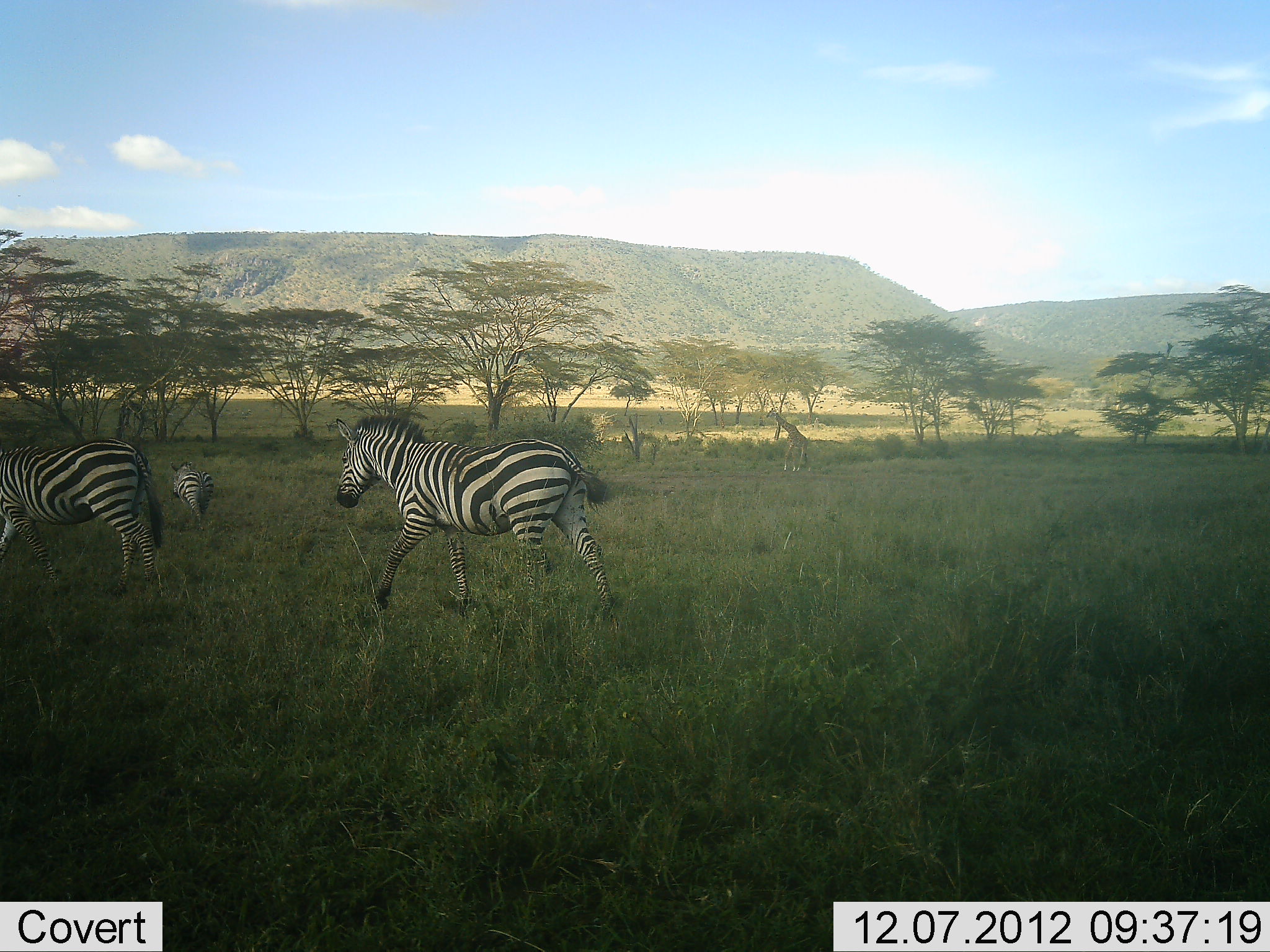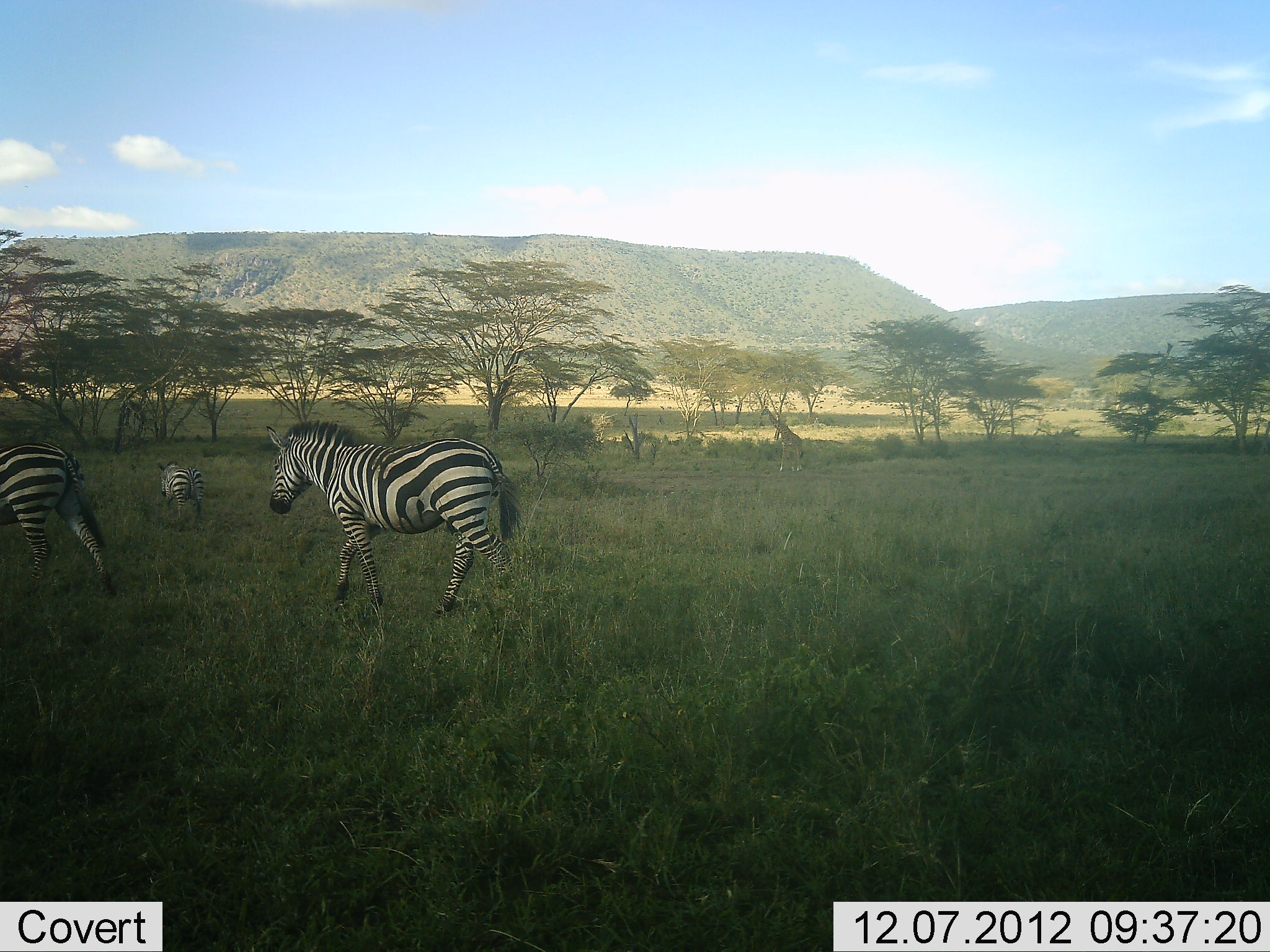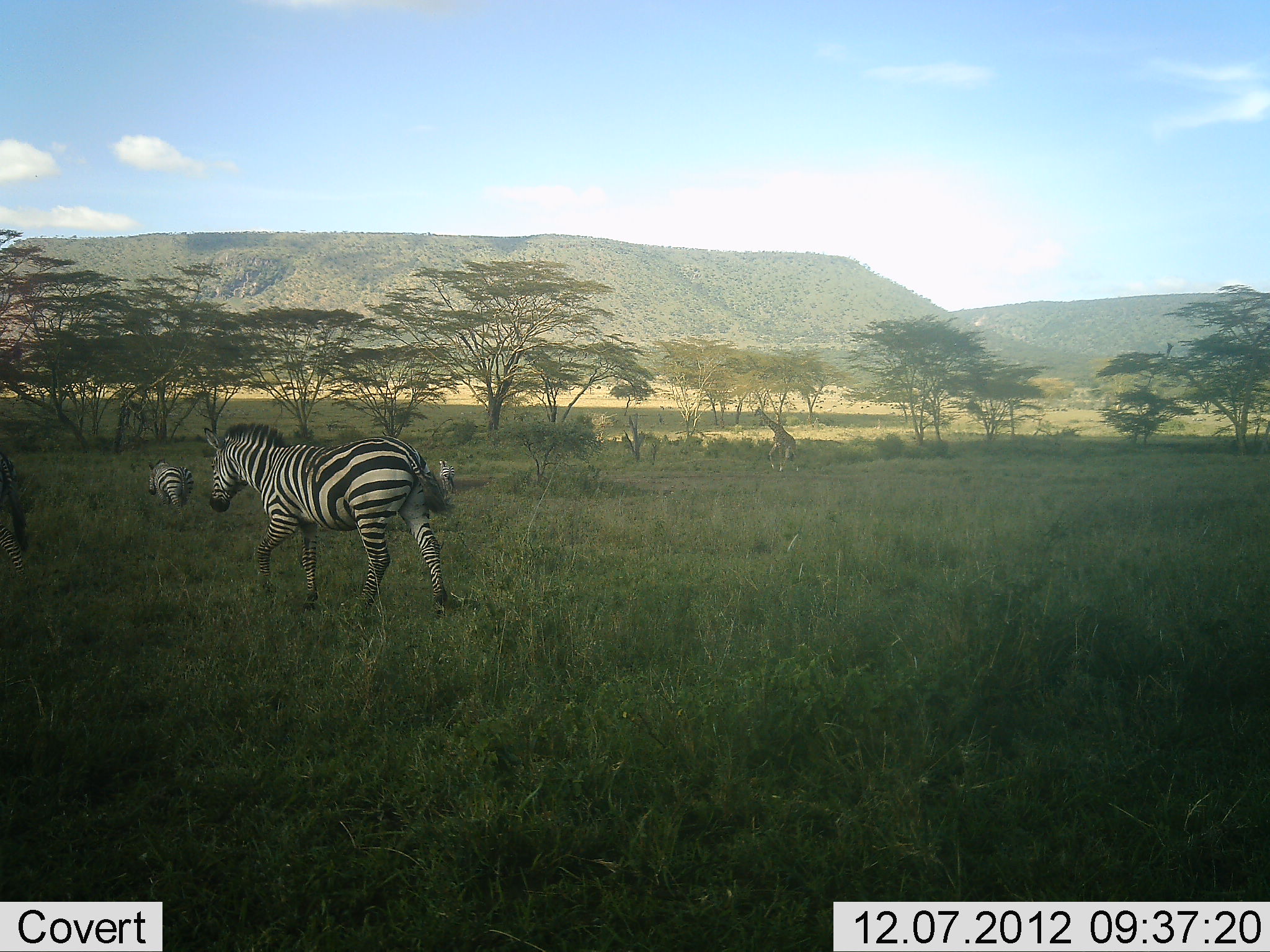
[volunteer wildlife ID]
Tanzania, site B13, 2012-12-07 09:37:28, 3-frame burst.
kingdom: Animalia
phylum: Chordata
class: Mammalia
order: Artiodactyla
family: Giraffidae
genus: Giraffa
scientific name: Giraffa camelopardalis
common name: giraffe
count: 1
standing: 20%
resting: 0%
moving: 90%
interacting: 0%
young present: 0%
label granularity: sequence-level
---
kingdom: Animalia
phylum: Chordata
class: Mammalia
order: Perissodactyla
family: Equidae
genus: Equus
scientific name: Equus quagga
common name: plains zebra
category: zebra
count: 3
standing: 12%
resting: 0%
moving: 94%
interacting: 0%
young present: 0%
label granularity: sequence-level